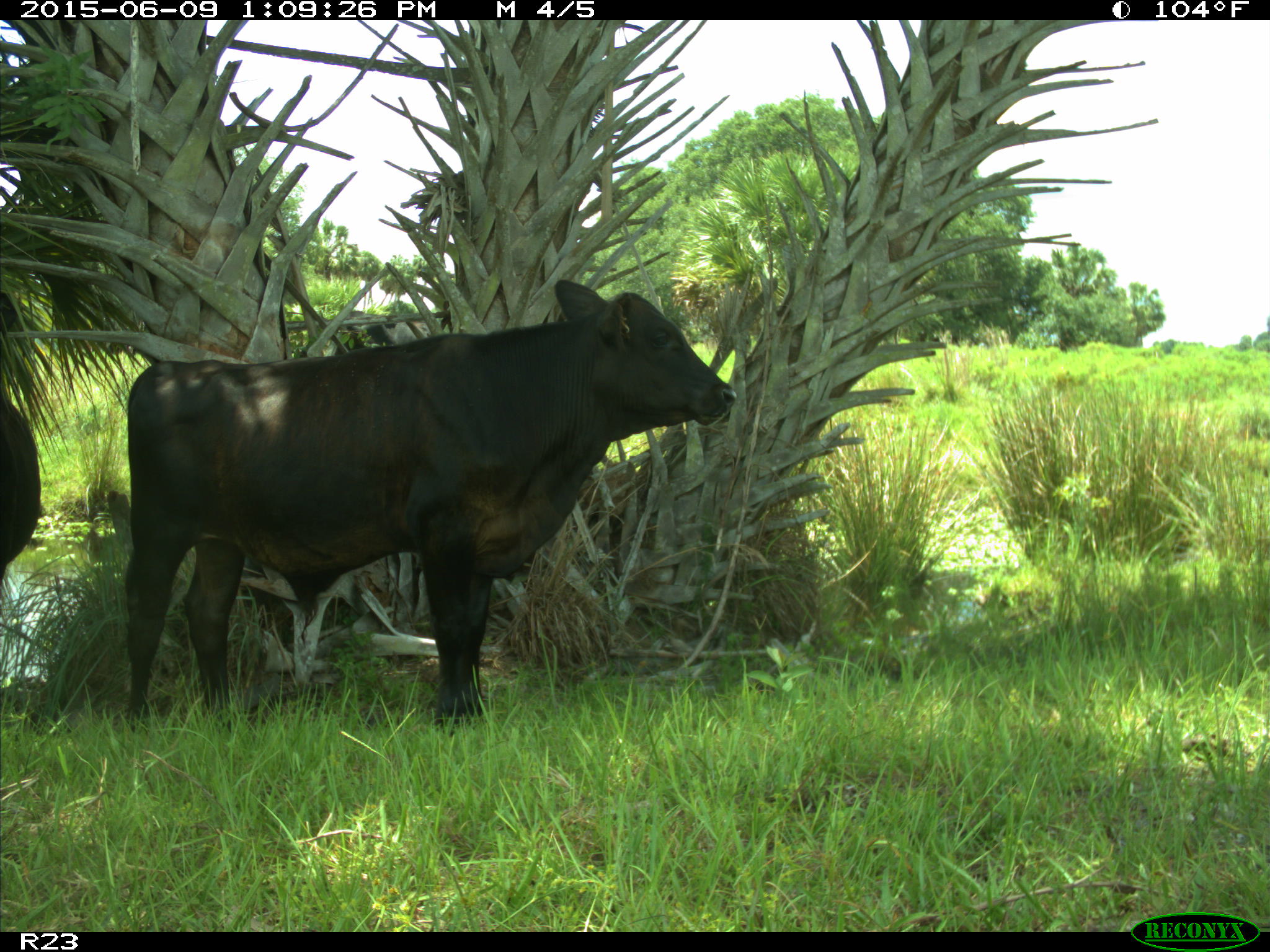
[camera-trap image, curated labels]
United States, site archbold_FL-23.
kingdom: Animalia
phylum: Chordata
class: Mammalia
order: Artiodactyla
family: Bovidae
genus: Bos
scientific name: Bos taurus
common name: domestic cow